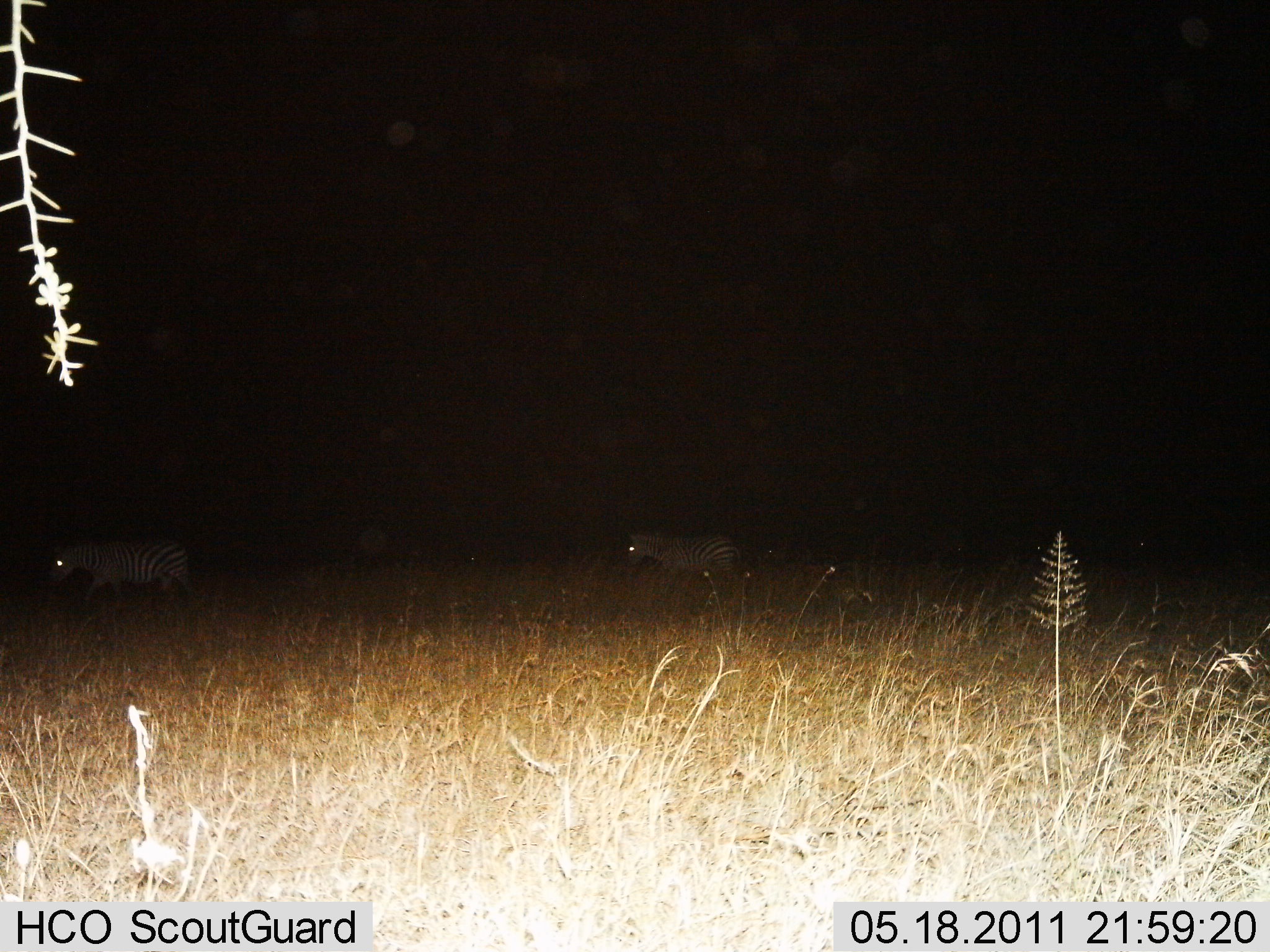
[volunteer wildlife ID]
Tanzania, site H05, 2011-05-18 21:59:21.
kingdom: Animalia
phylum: Chordata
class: Mammalia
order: Perissodactyla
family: Equidae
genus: Equus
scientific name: Equus quagga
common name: plains zebra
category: zebra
Zebra (plains zebra) (Equus quagga), count 2. Behavior (volunteer vote fractions): standing 18%, resting 0%, moving 82%, interacting 0%. Young present (vote fraction): 0%. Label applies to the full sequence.